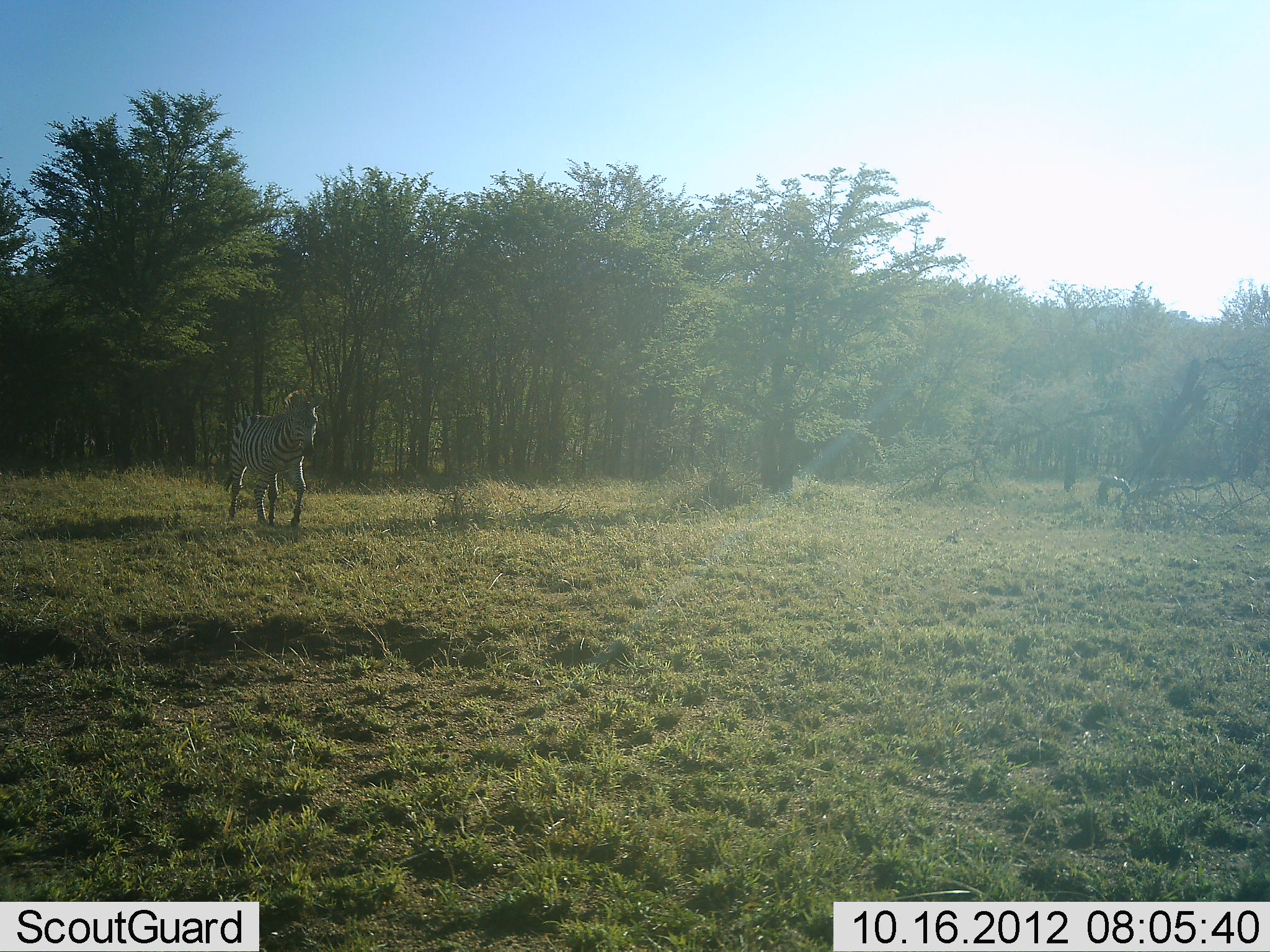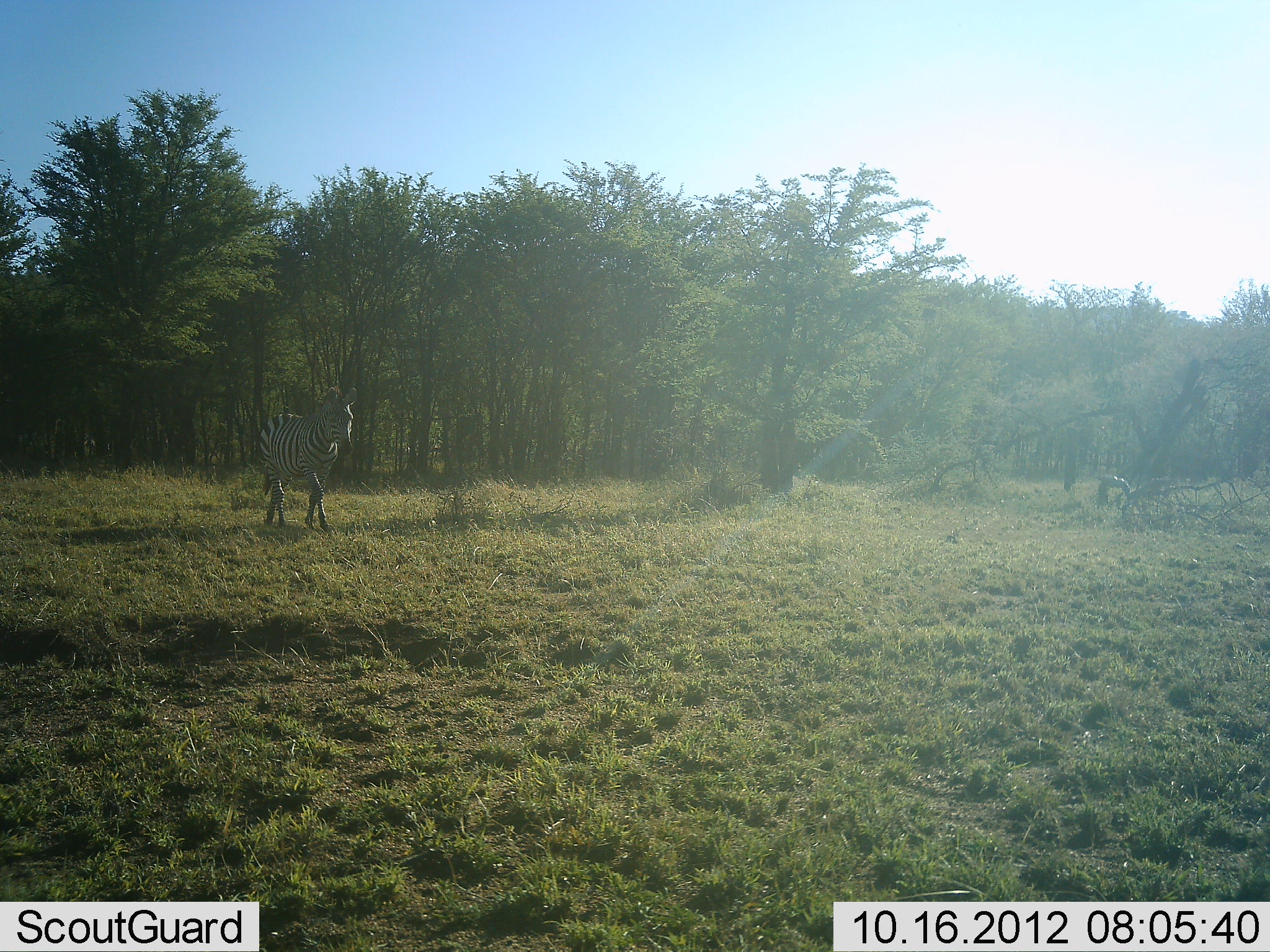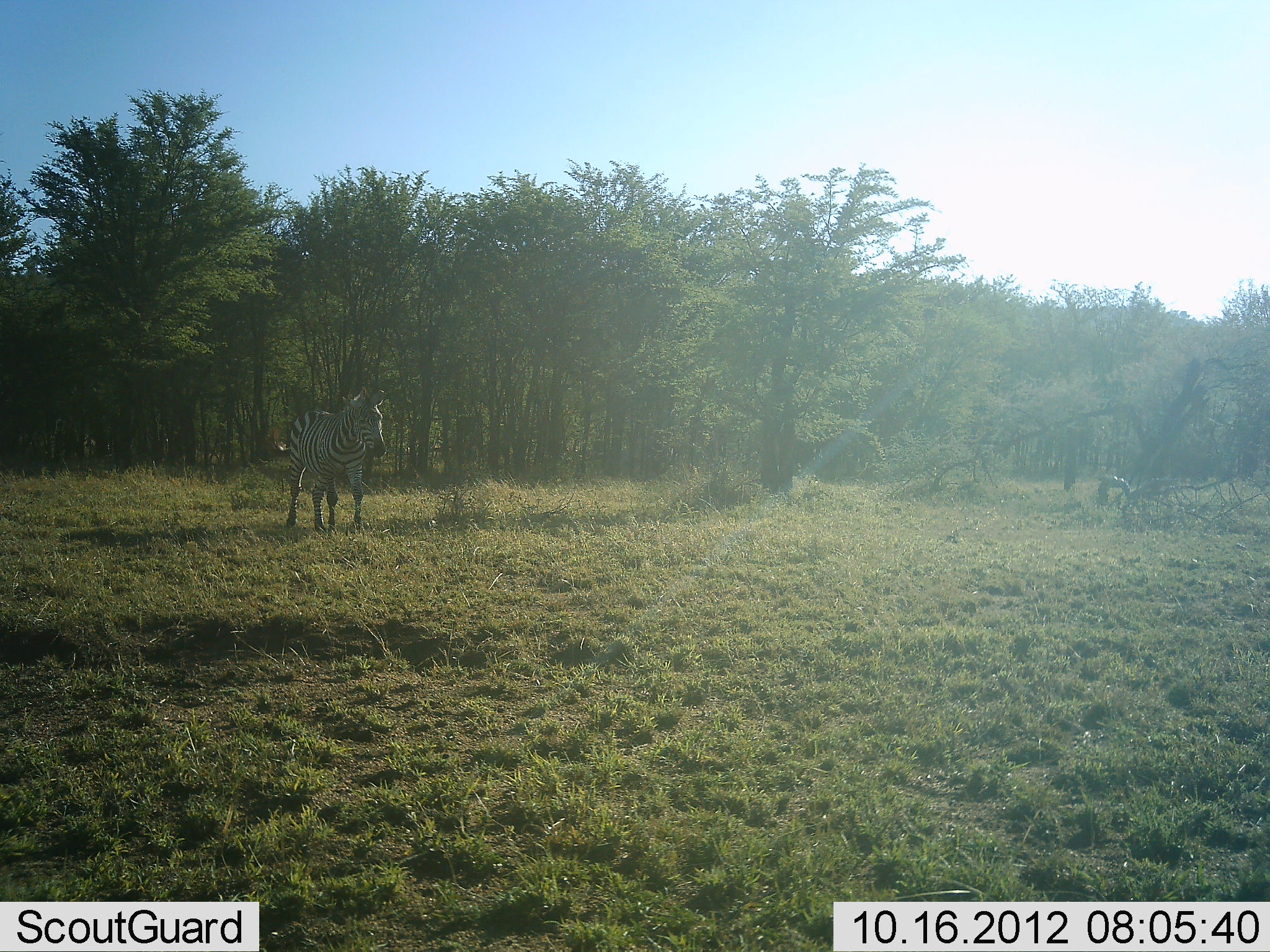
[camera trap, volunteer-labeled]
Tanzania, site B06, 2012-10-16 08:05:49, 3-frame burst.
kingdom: Animalia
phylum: Chordata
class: Mammalia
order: Perissodactyla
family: Equidae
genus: Equus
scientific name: Equus quagga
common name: plains zebra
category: zebra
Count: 1.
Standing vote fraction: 0%.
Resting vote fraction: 0%.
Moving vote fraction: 100%.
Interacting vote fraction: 0%.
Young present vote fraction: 0%.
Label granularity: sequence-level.